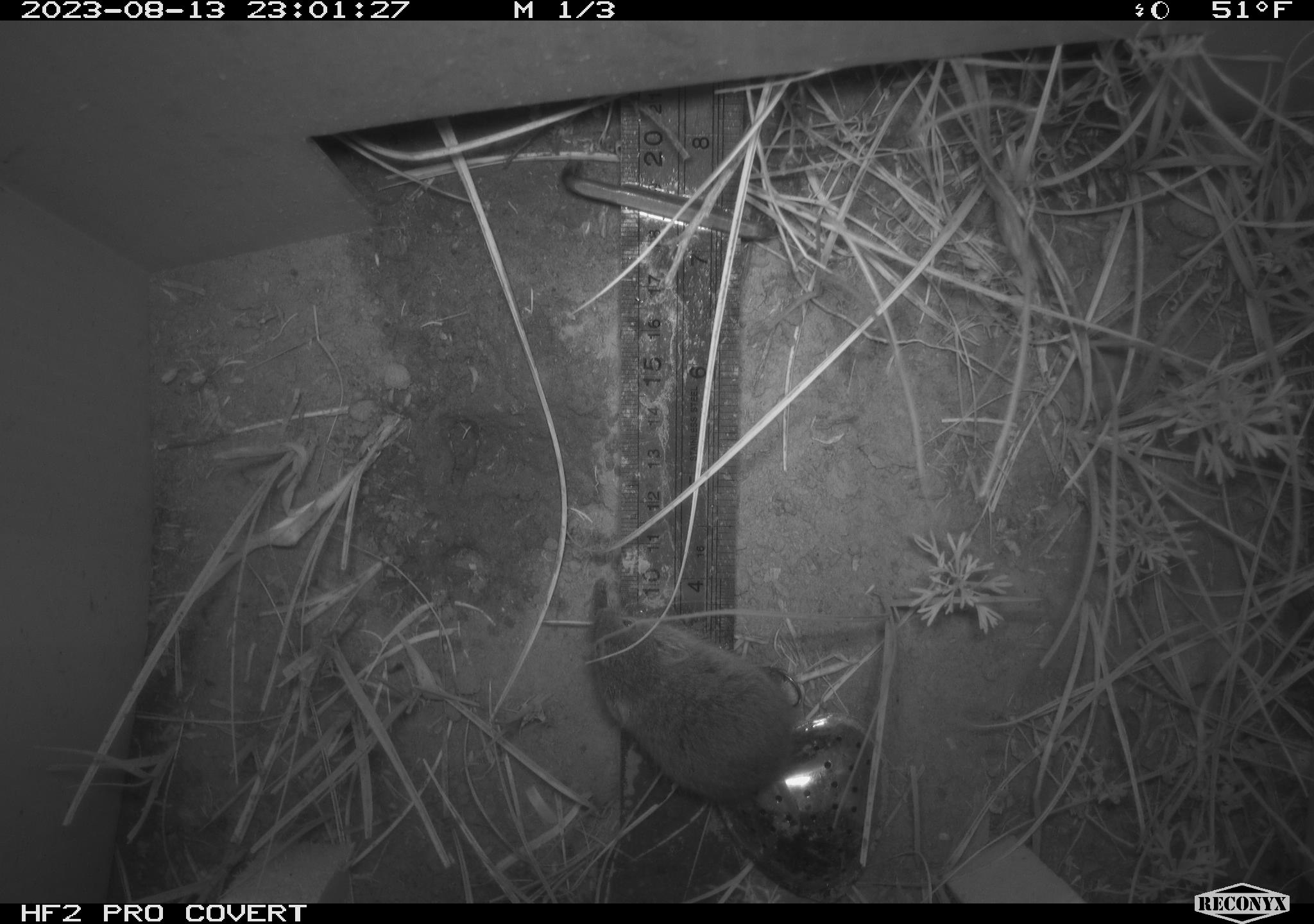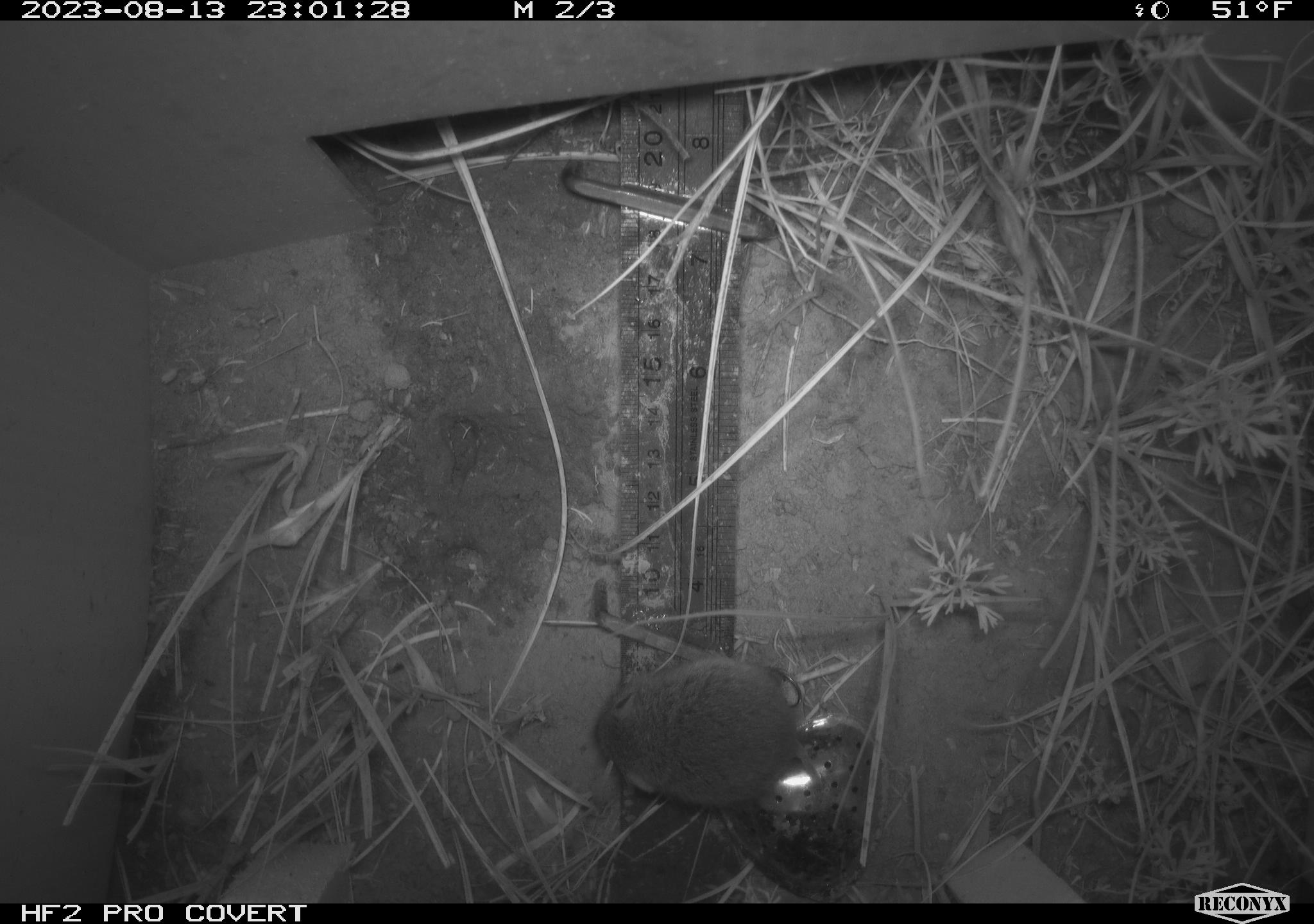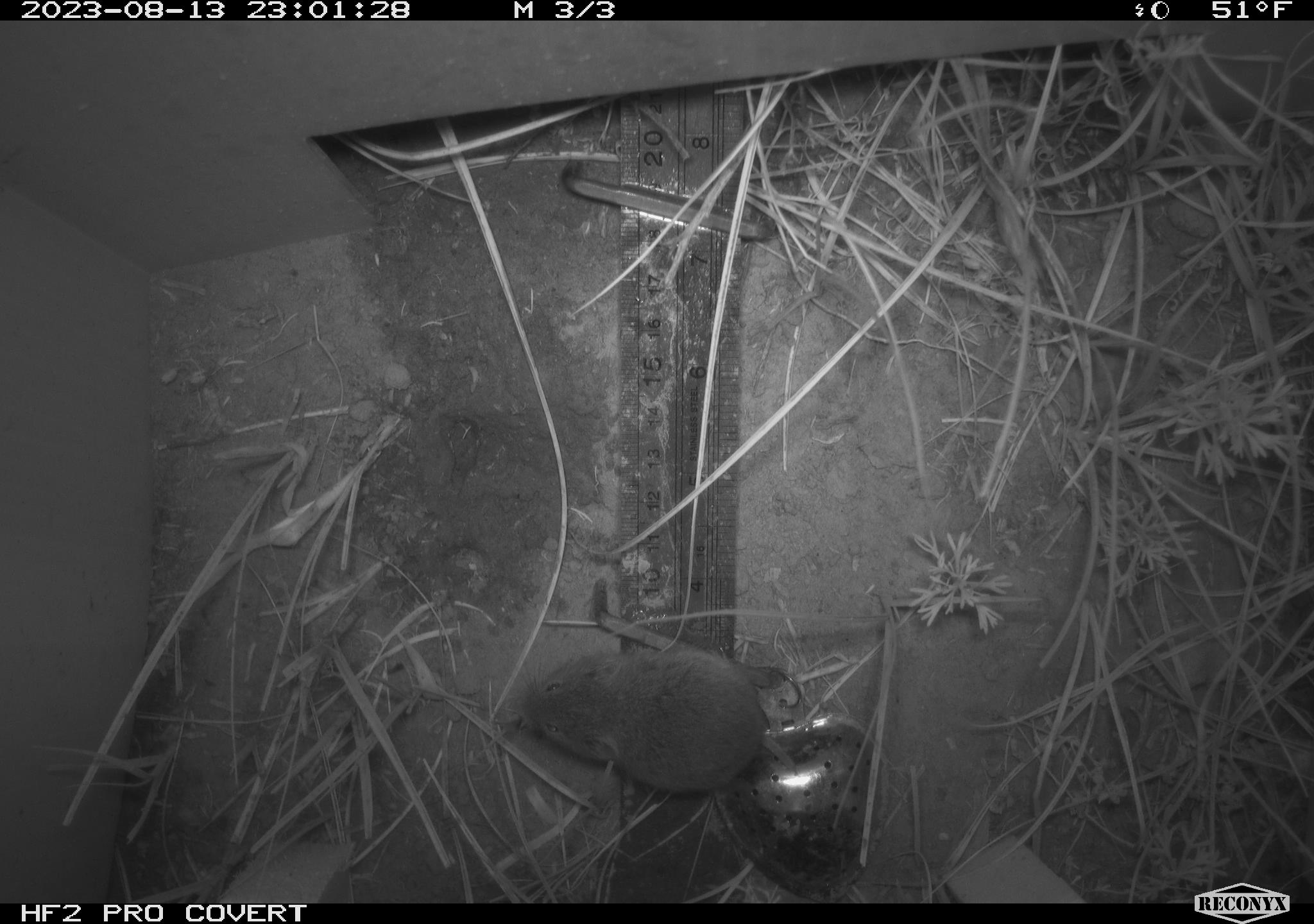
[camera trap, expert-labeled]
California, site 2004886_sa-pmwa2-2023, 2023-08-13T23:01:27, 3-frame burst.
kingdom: Animalia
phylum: Chordata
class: Mammalia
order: Rodentia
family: Cricetidae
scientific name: Cricetidae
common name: hamsters, voles, lemmings, and allies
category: cricetidae family